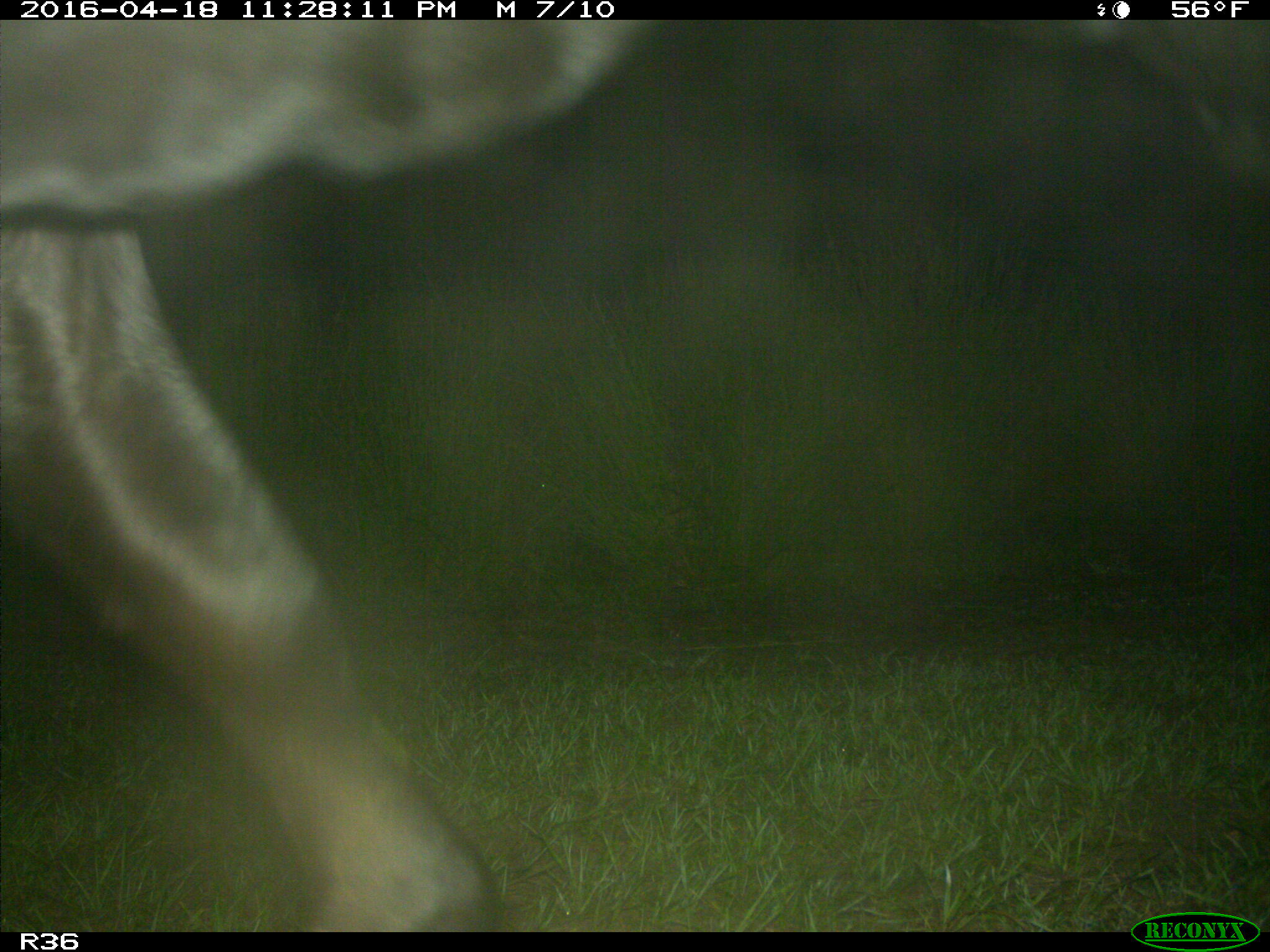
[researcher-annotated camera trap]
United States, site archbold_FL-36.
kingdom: Animalia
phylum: Chordata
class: Mammalia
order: Artiodactyla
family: Bovidae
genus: Bos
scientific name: Bos taurus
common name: domestic cow